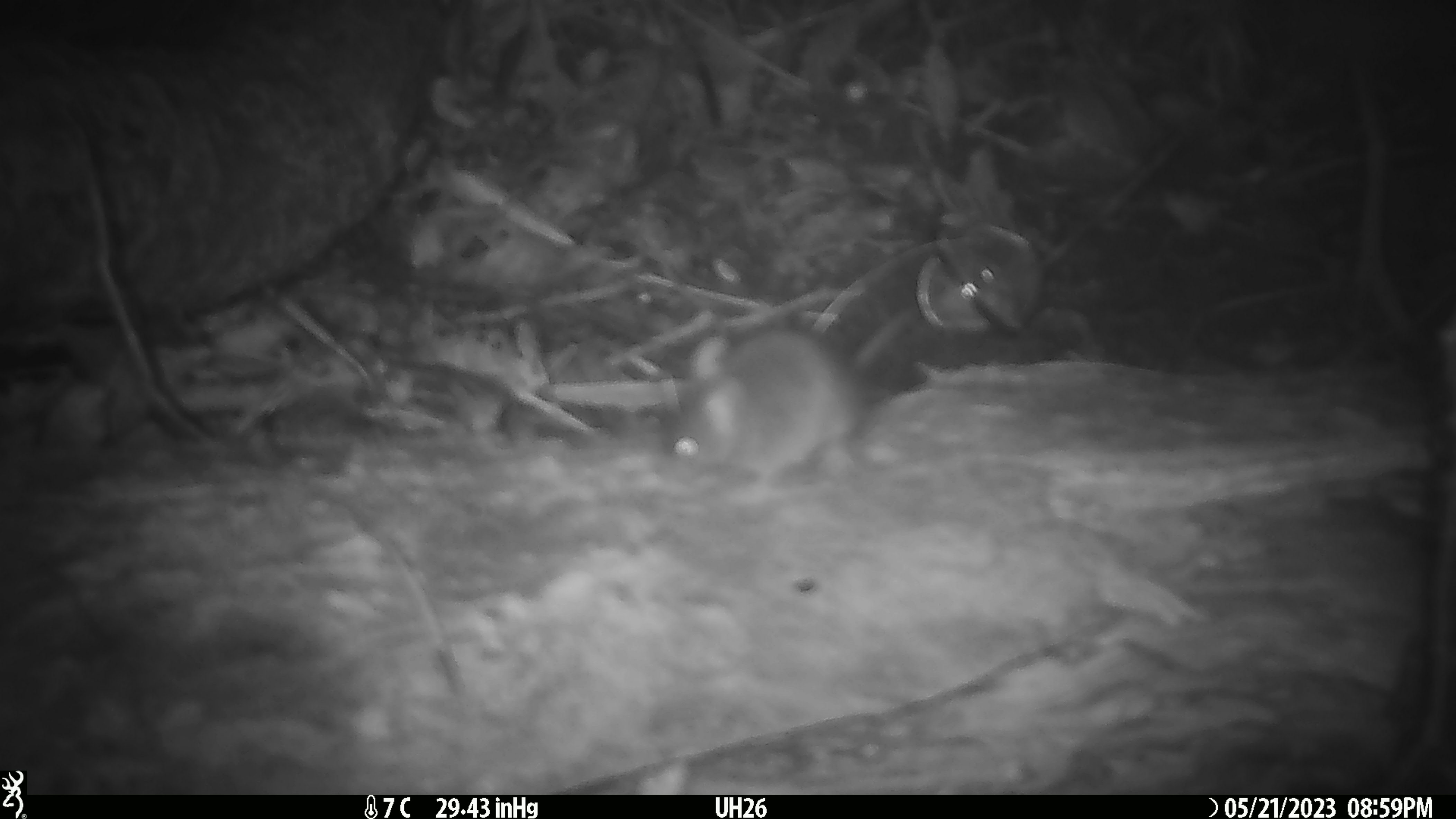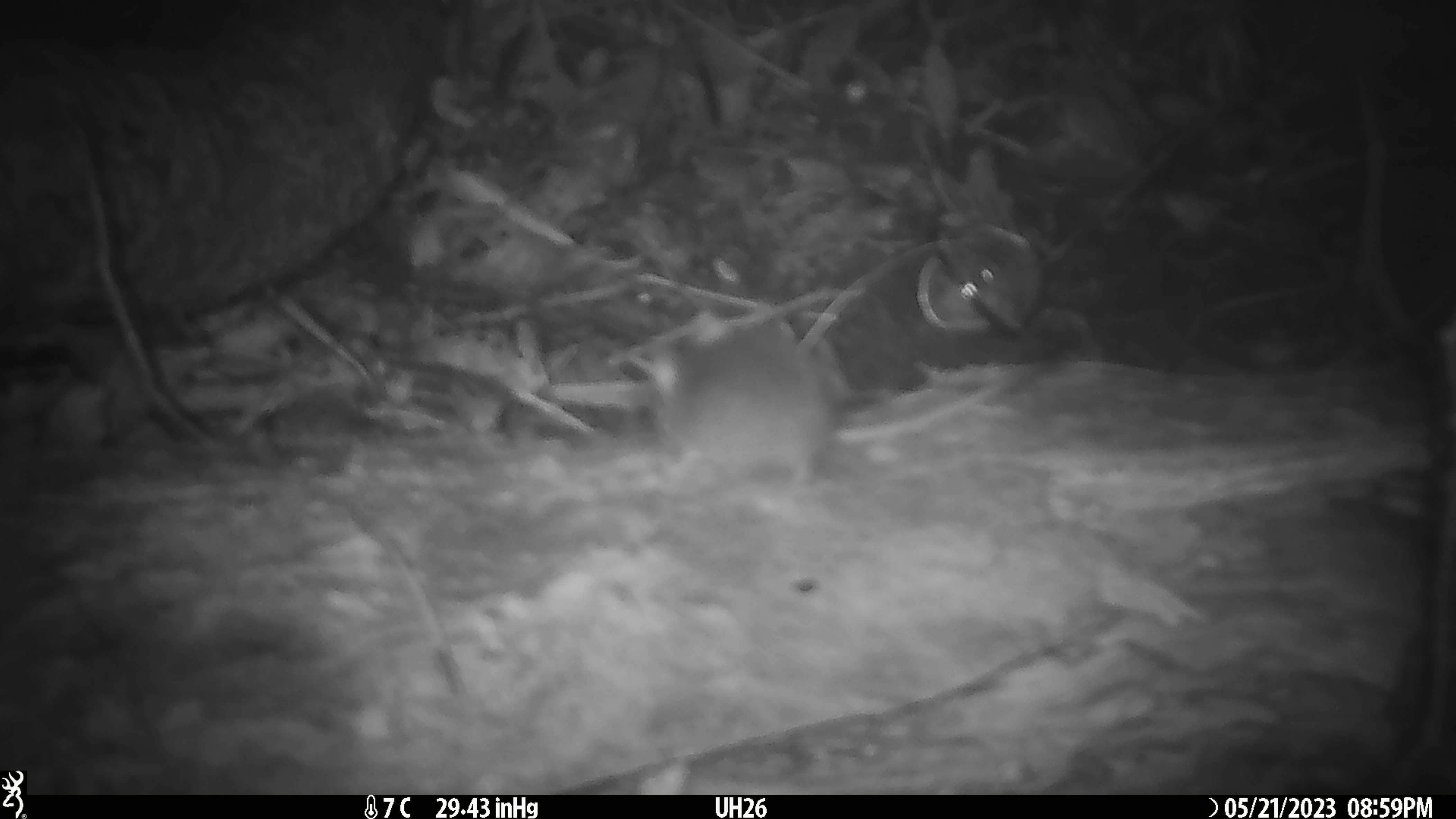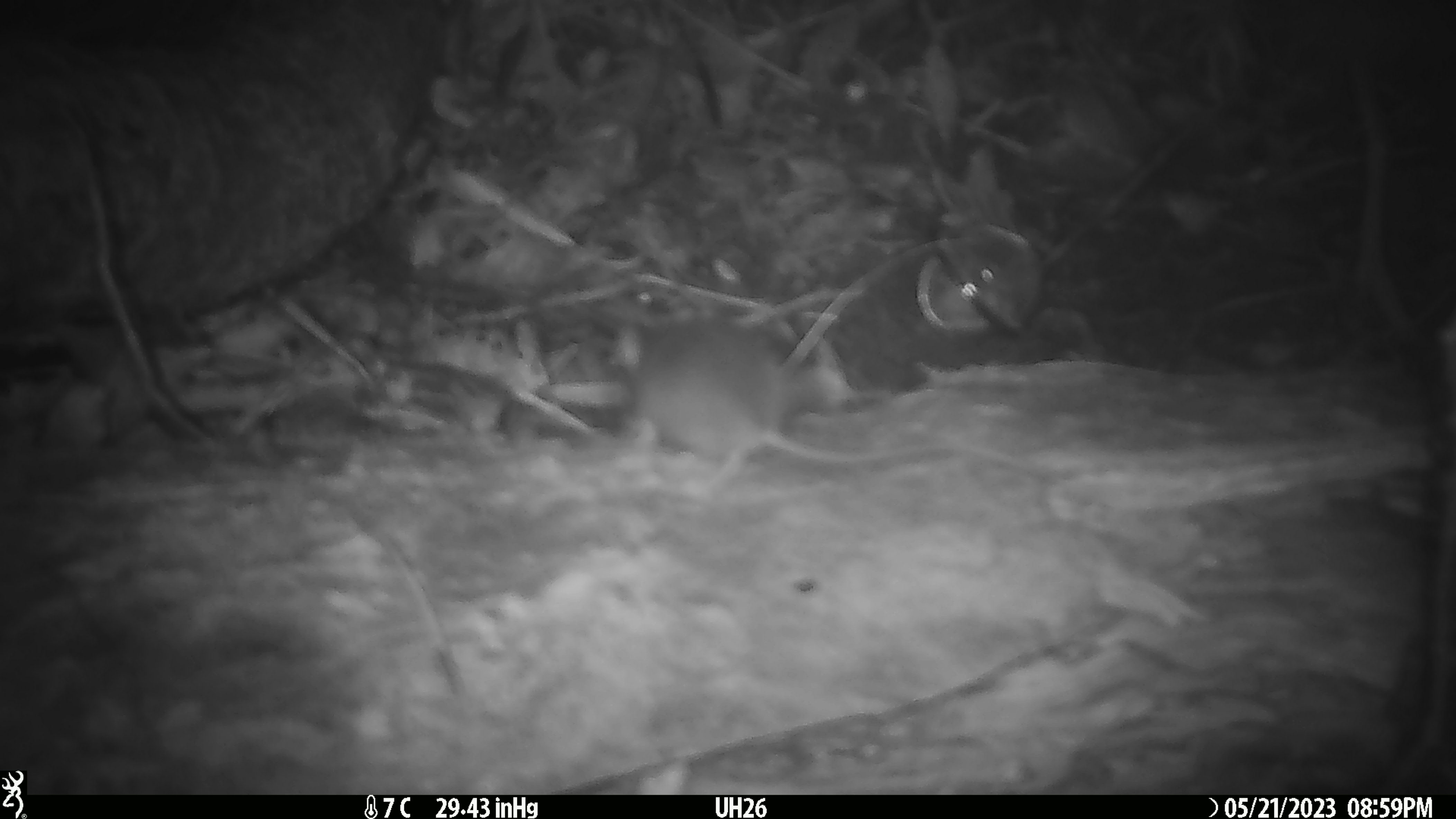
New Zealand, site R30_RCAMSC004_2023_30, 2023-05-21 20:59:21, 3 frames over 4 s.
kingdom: Animalia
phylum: Chordata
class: Mammalia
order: Rodentia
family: Muridae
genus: Mus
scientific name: Mus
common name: mouse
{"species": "mouse (Mus)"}